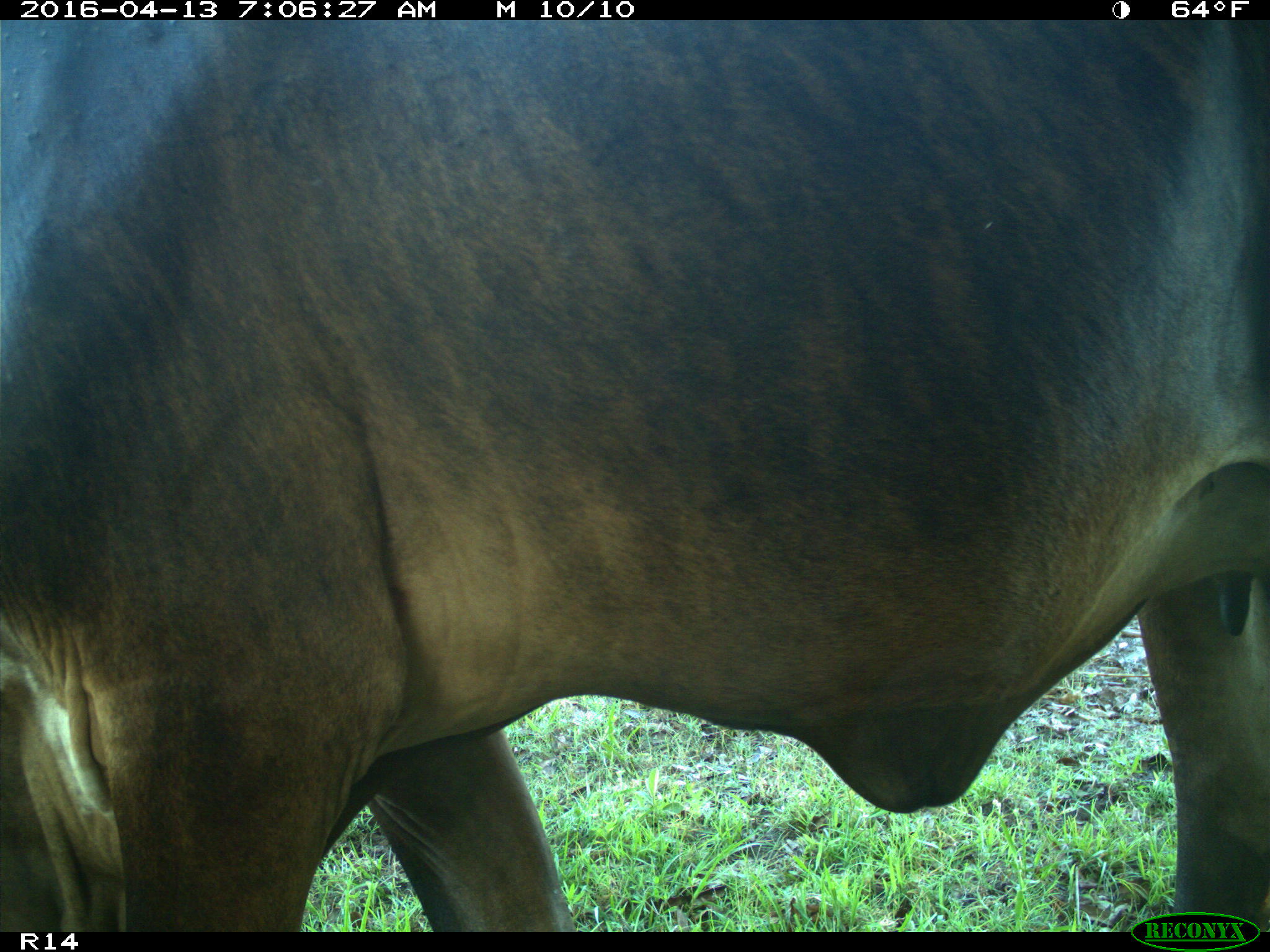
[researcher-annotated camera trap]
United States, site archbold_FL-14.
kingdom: Animalia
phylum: Chordata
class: Mammalia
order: Artiodactyla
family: Bovidae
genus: Bos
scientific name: Bos taurus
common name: domestic cow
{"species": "Bos taurus (domestic cow)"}